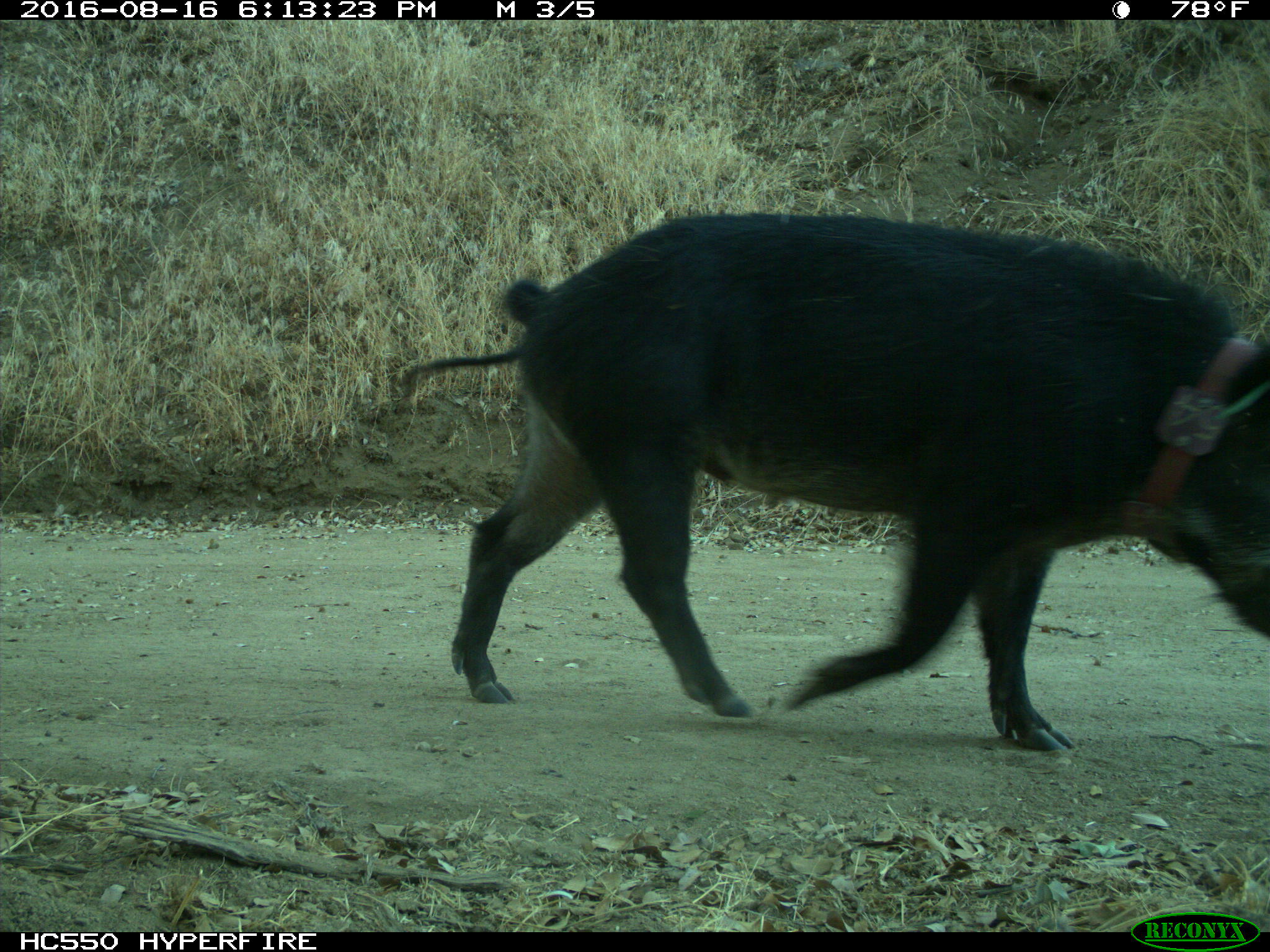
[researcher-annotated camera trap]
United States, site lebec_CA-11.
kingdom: Animalia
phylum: Chordata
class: Mammalia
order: Artiodactyla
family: Suidae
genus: Sus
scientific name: Sus scrofa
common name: wild boar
Sus scrofa (wild boar).